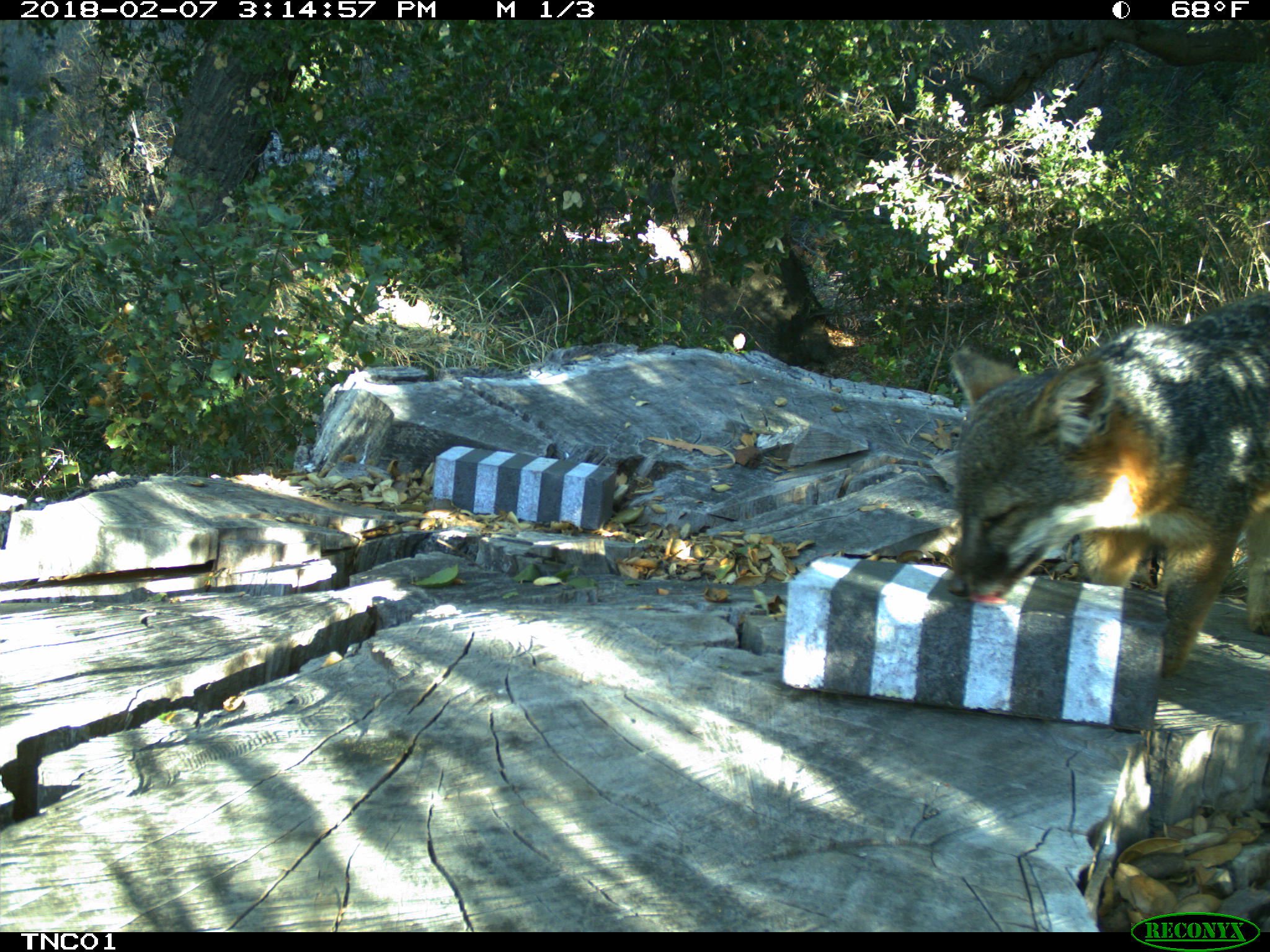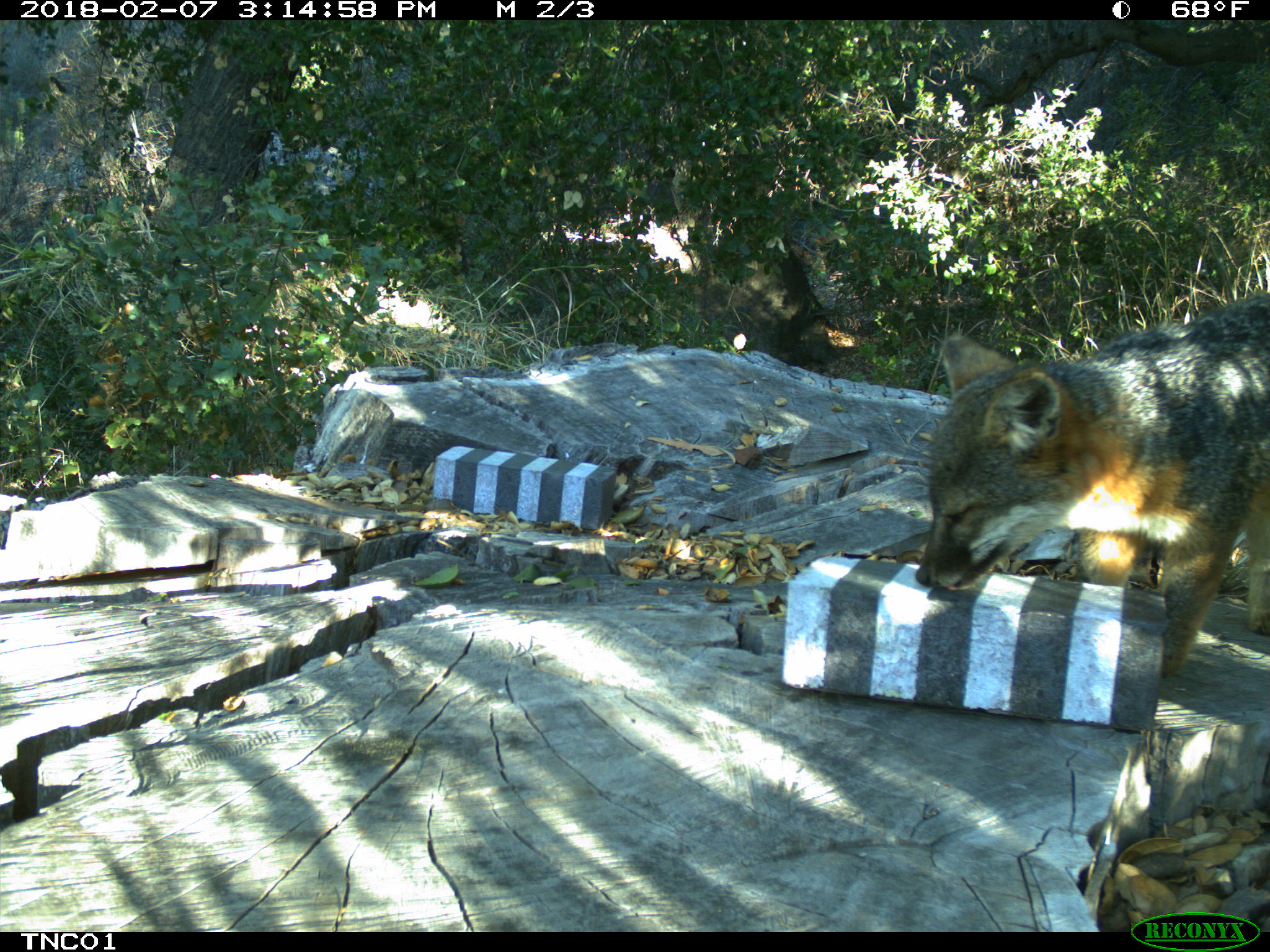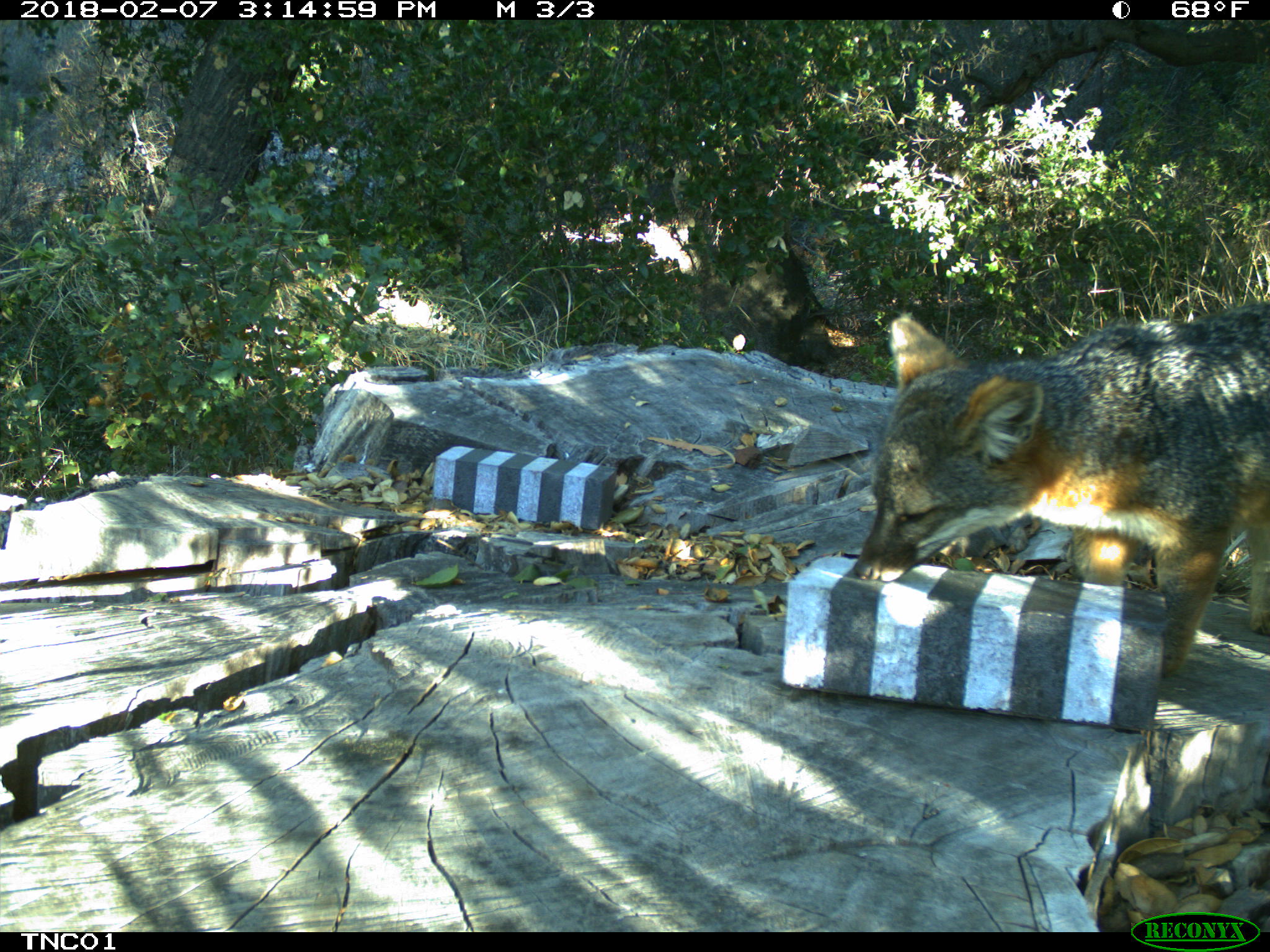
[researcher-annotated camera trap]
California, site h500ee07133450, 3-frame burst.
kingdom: Animalia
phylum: Chordata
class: Mammalia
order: Carnivora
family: Canidae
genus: Urocyon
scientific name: Urocyon littoralis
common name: island fox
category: fox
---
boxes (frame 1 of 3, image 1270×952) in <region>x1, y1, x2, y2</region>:
fox: <region>946, 288, 1269, 677</region>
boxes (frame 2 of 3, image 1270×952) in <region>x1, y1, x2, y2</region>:
fox: <region>915, 288, 1269, 679</region>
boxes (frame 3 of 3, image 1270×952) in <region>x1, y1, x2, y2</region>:
fox: <region>853, 302, 1269, 676</region>